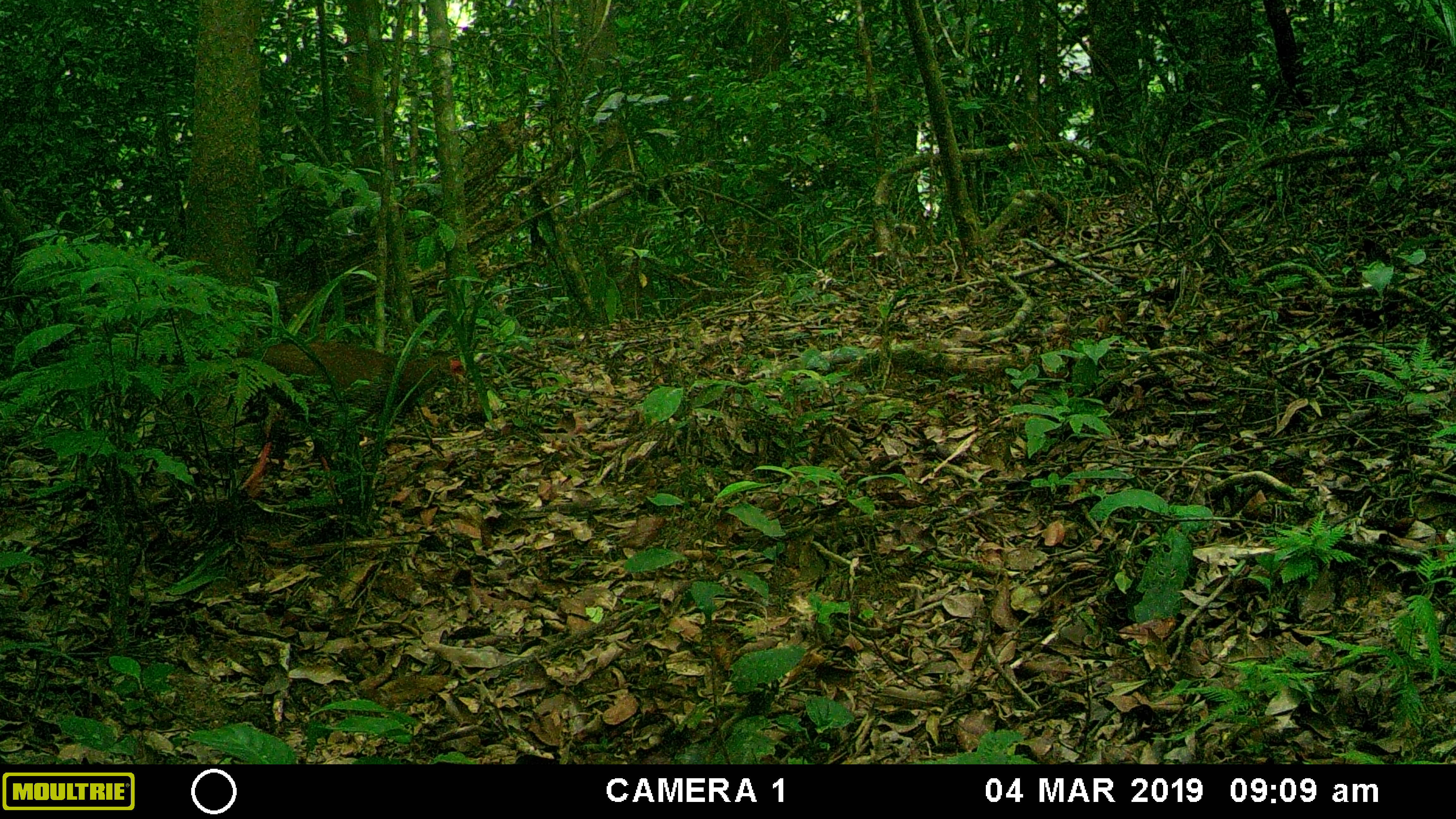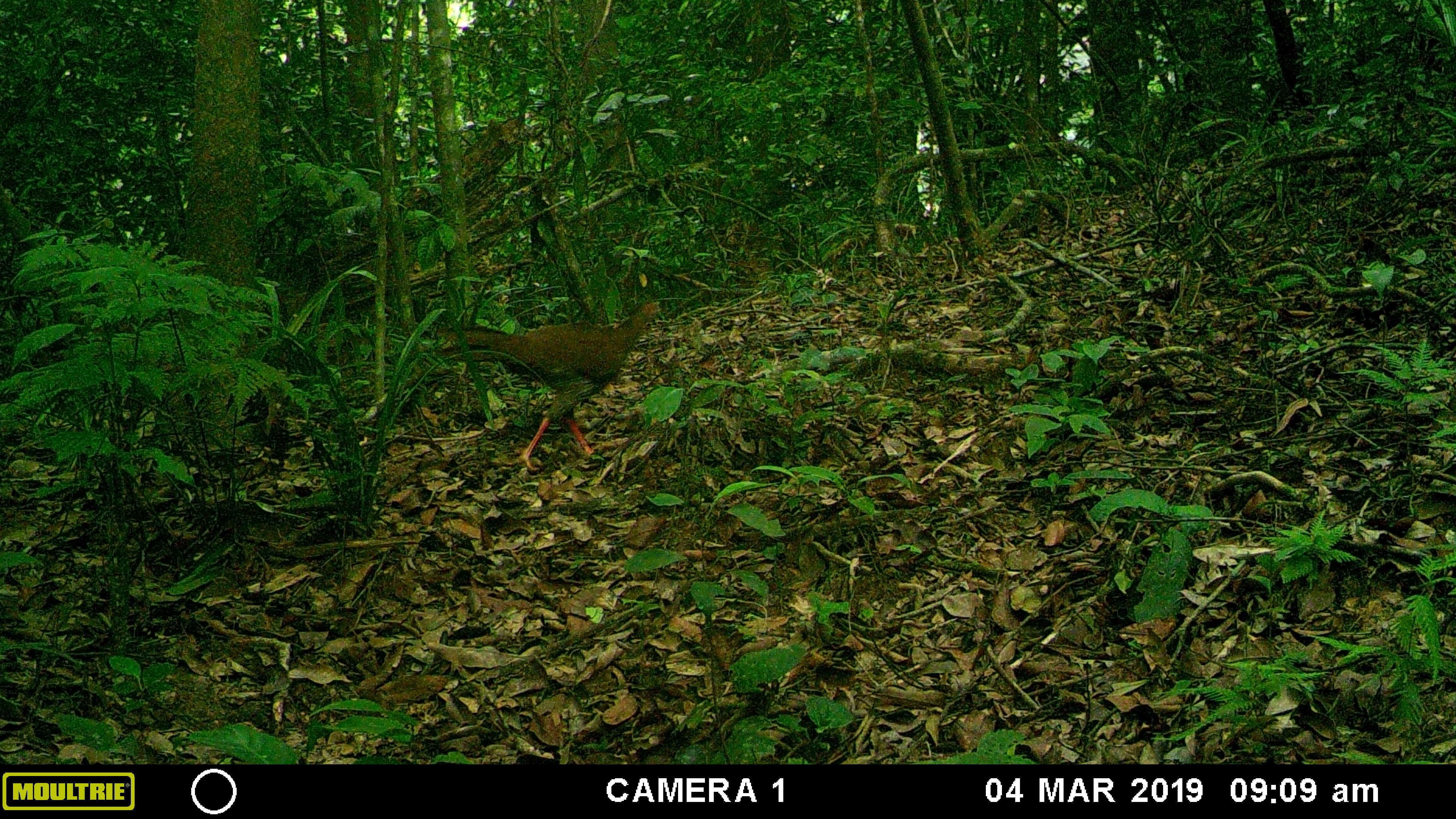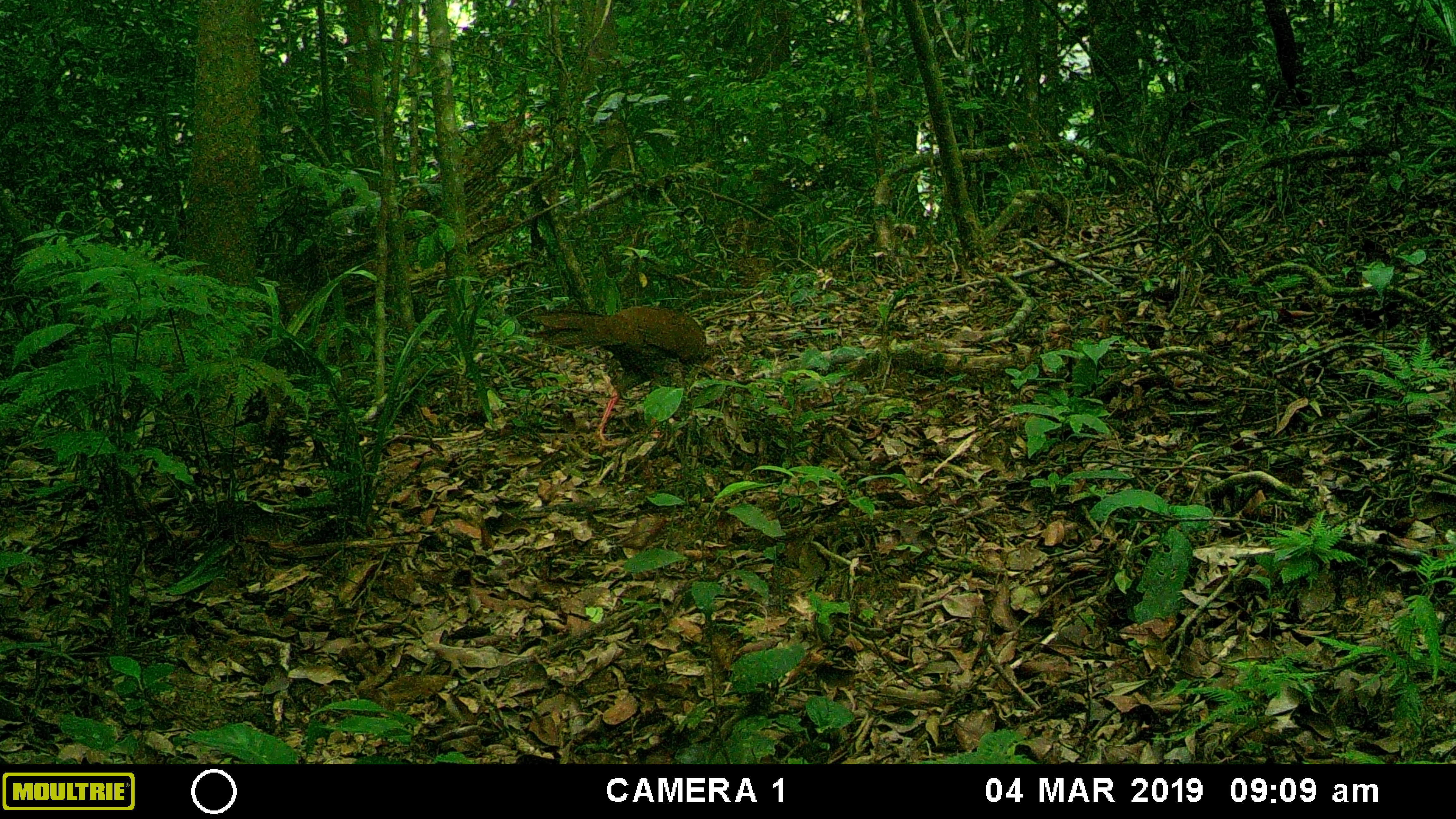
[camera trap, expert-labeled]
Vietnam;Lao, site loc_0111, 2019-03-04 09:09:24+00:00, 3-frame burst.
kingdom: Animalia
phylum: Chordata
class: Aves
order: Galliformes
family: Phasianidae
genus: Lophura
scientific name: Lophura nycthemera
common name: silver pheasant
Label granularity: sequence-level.